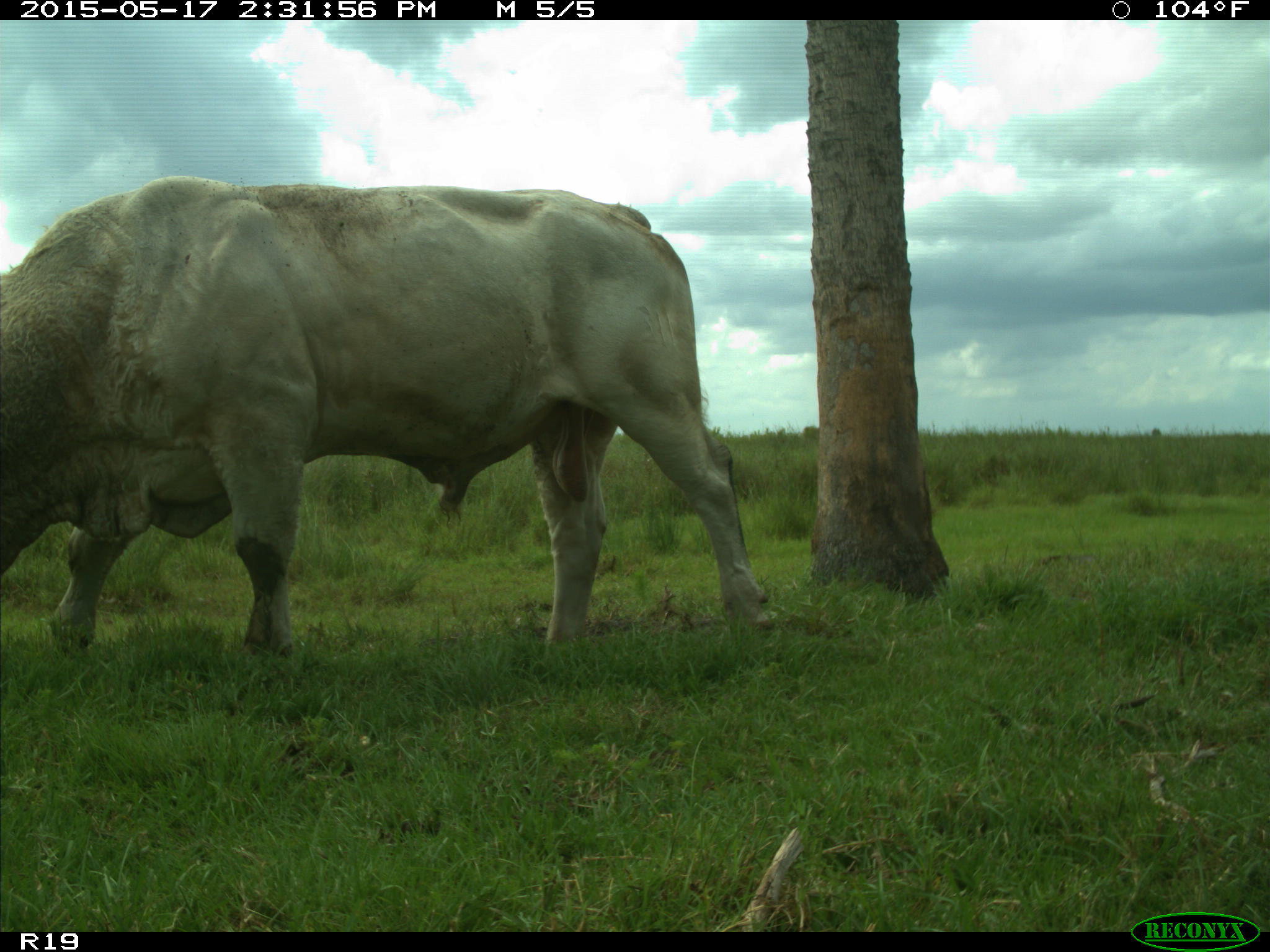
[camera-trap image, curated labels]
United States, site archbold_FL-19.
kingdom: Animalia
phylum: Chordata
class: Mammalia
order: Artiodactyla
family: Bovidae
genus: Bos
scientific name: Bos taurus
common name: domestic cow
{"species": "Bos taurus (domestic cow)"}